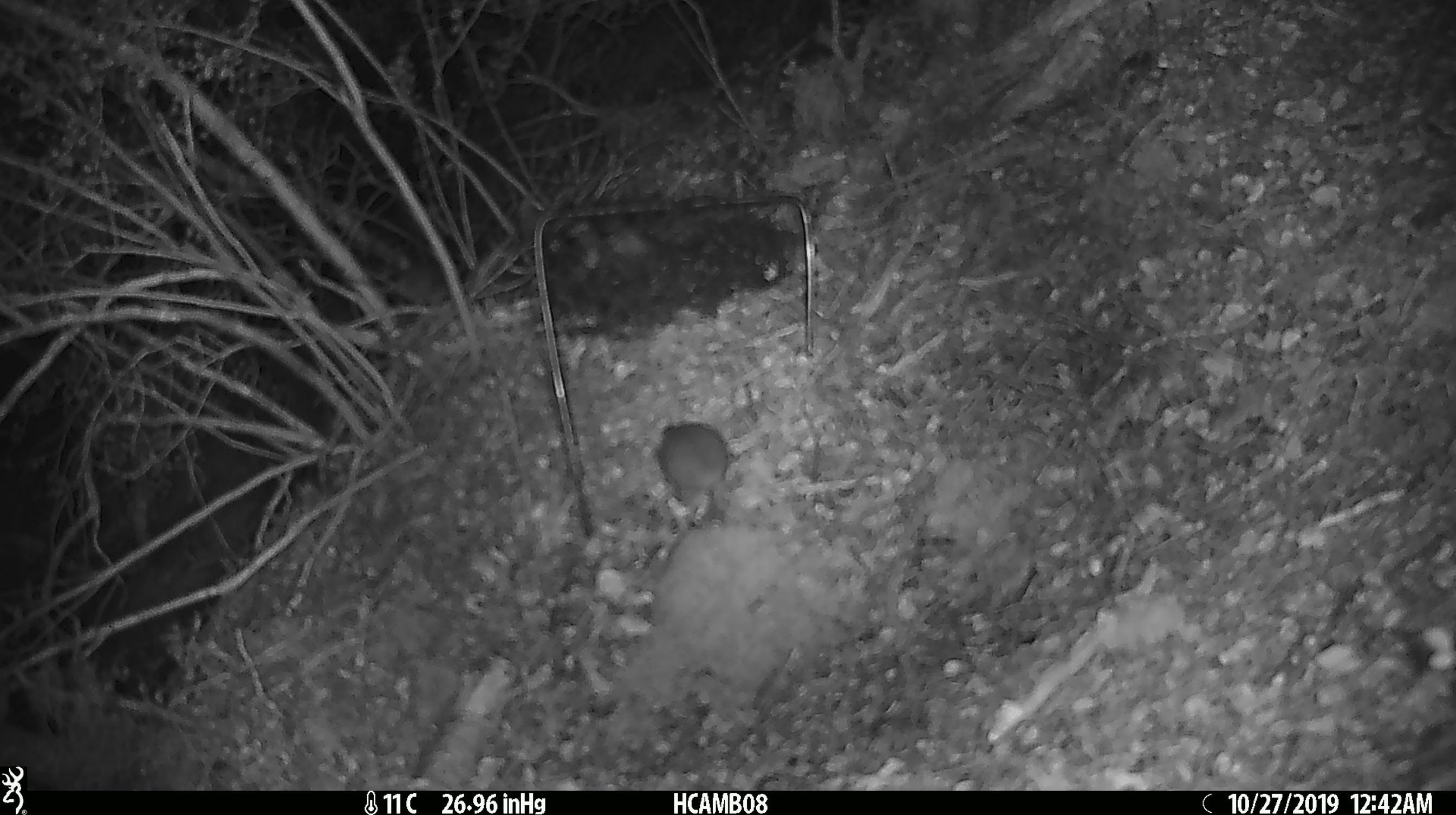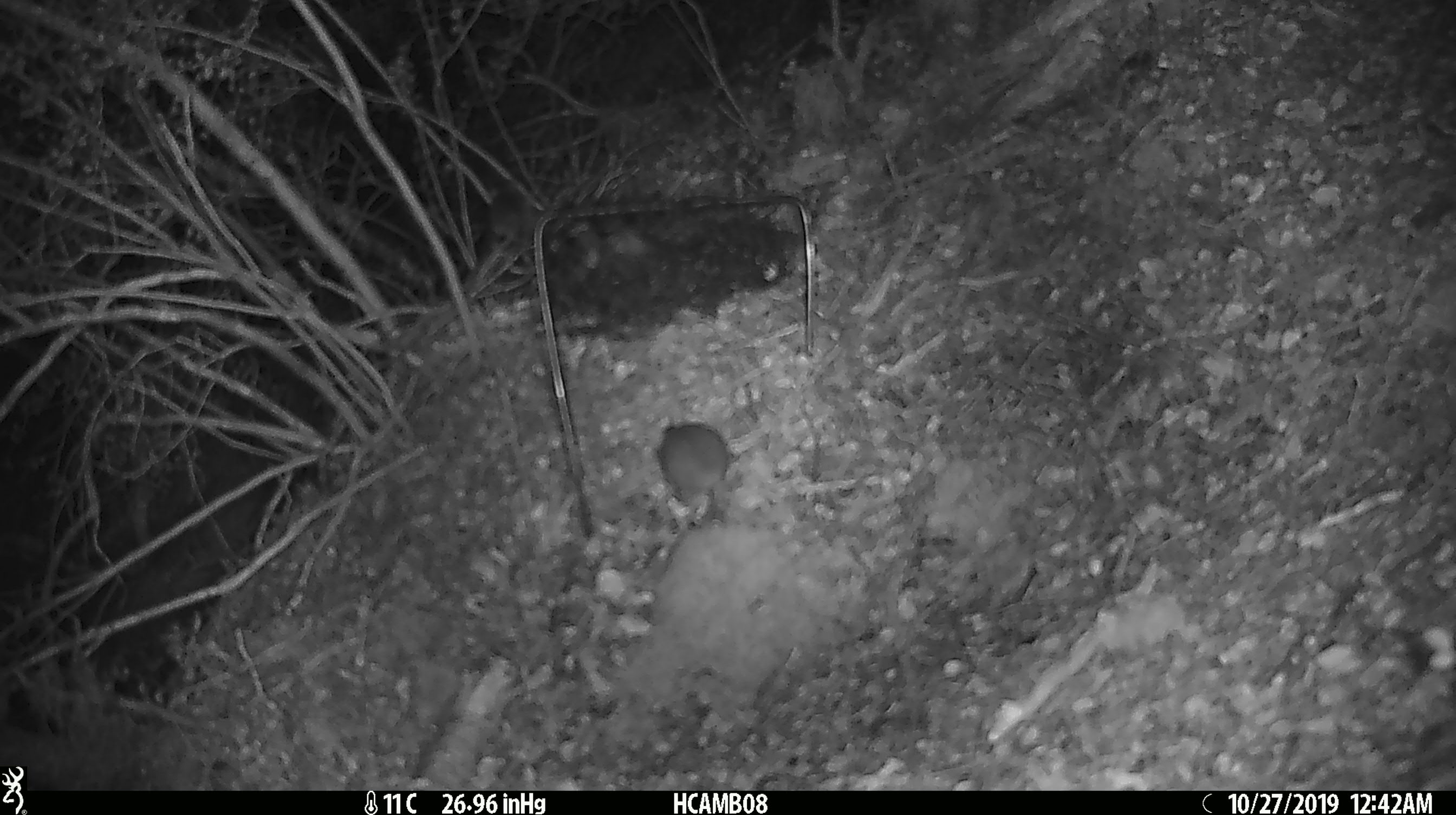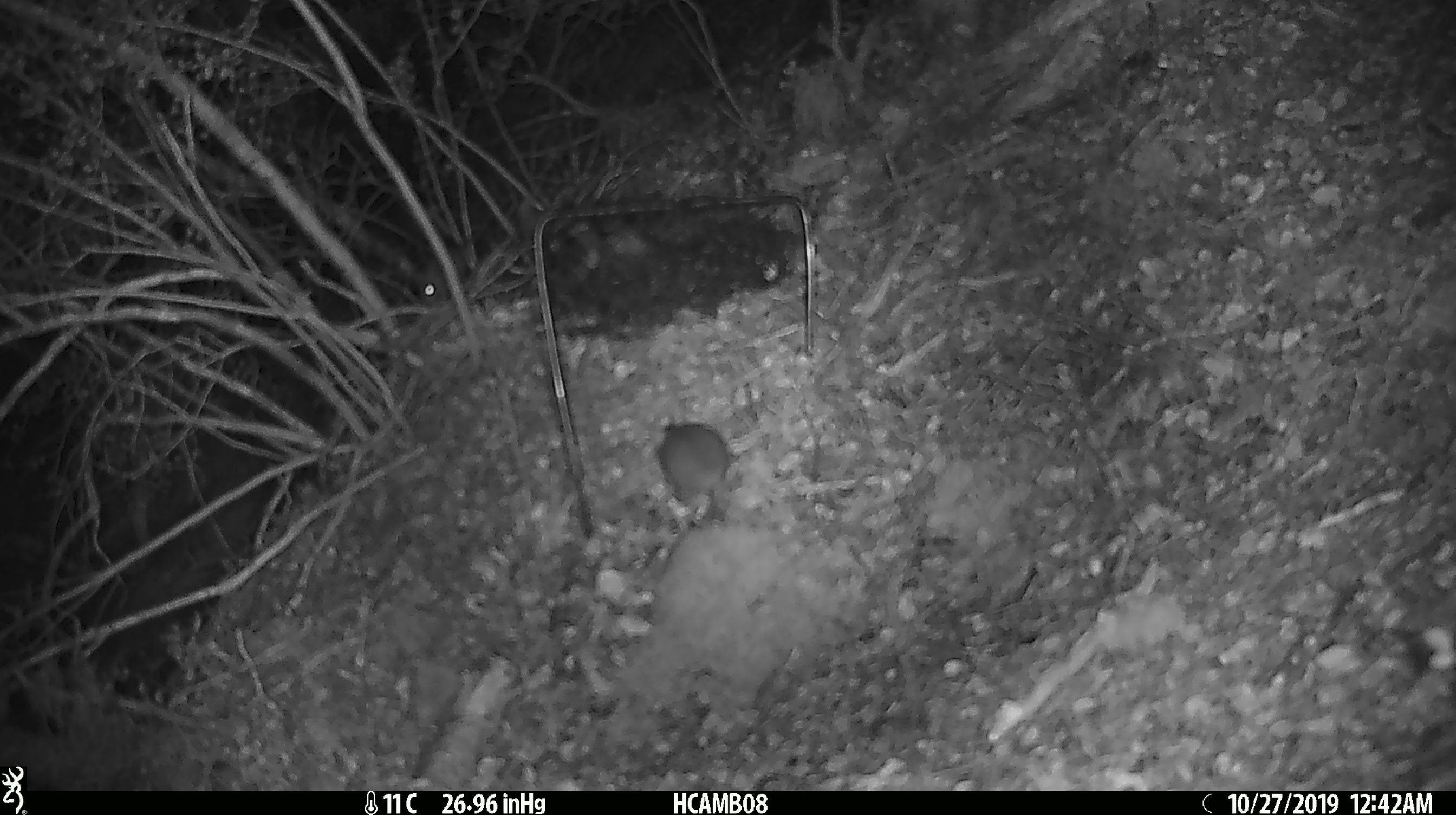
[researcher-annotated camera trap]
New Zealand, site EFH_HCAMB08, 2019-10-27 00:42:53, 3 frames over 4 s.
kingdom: Animalia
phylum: Chordata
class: Mammalia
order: Rodentia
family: Muridae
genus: Mus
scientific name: Mus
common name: mouse